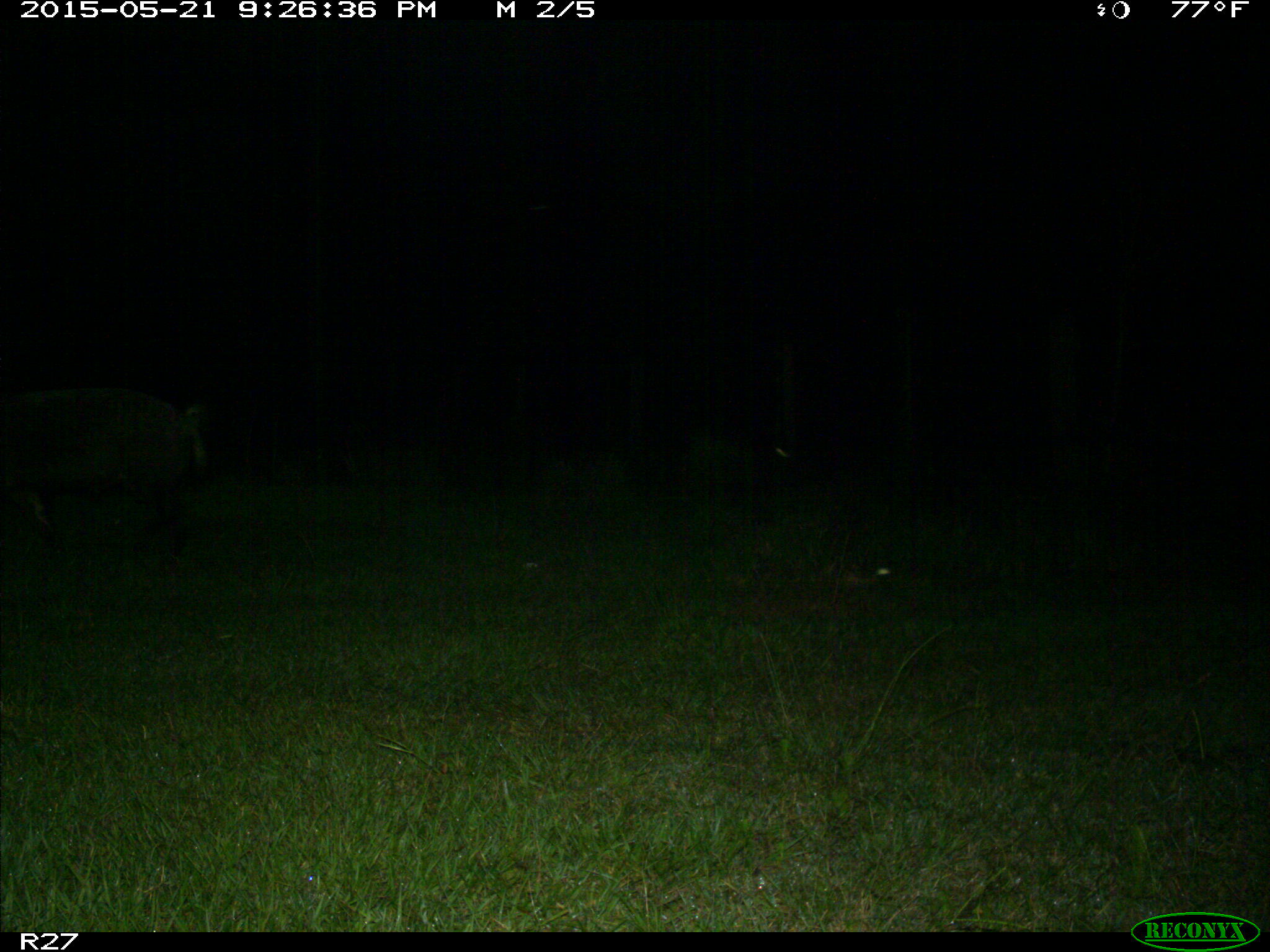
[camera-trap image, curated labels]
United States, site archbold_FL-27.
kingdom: Animalia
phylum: Chordata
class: Mammalia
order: Artiodactyla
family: Suidae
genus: Sus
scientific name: Sus scrofa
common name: wild boar